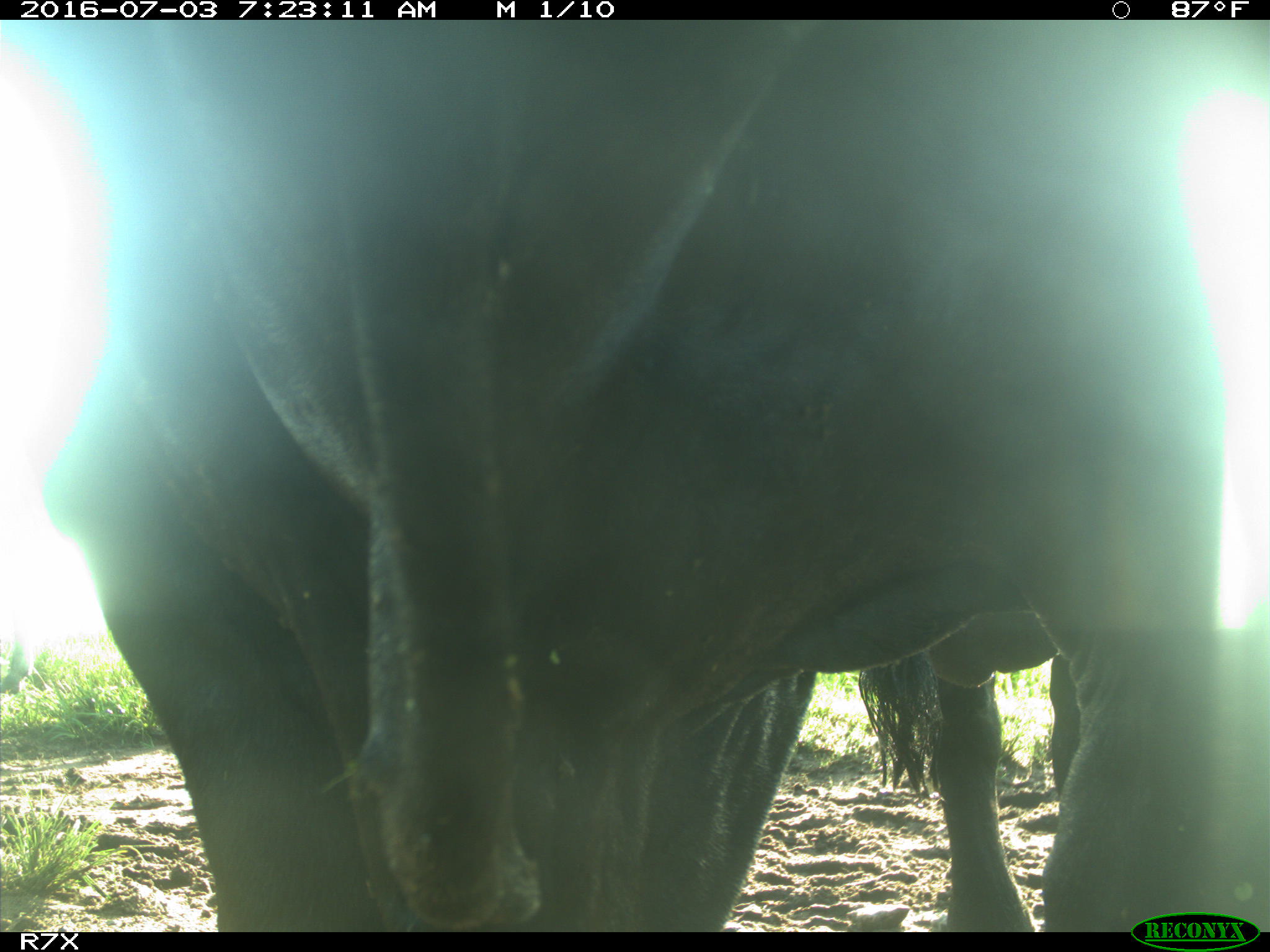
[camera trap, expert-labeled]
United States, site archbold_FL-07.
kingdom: Animalia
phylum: Chordata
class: Mammalia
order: Artiodactyla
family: Bovidae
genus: Bos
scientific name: Bos taurus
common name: domestic cow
Bos taurus (domestic cow).